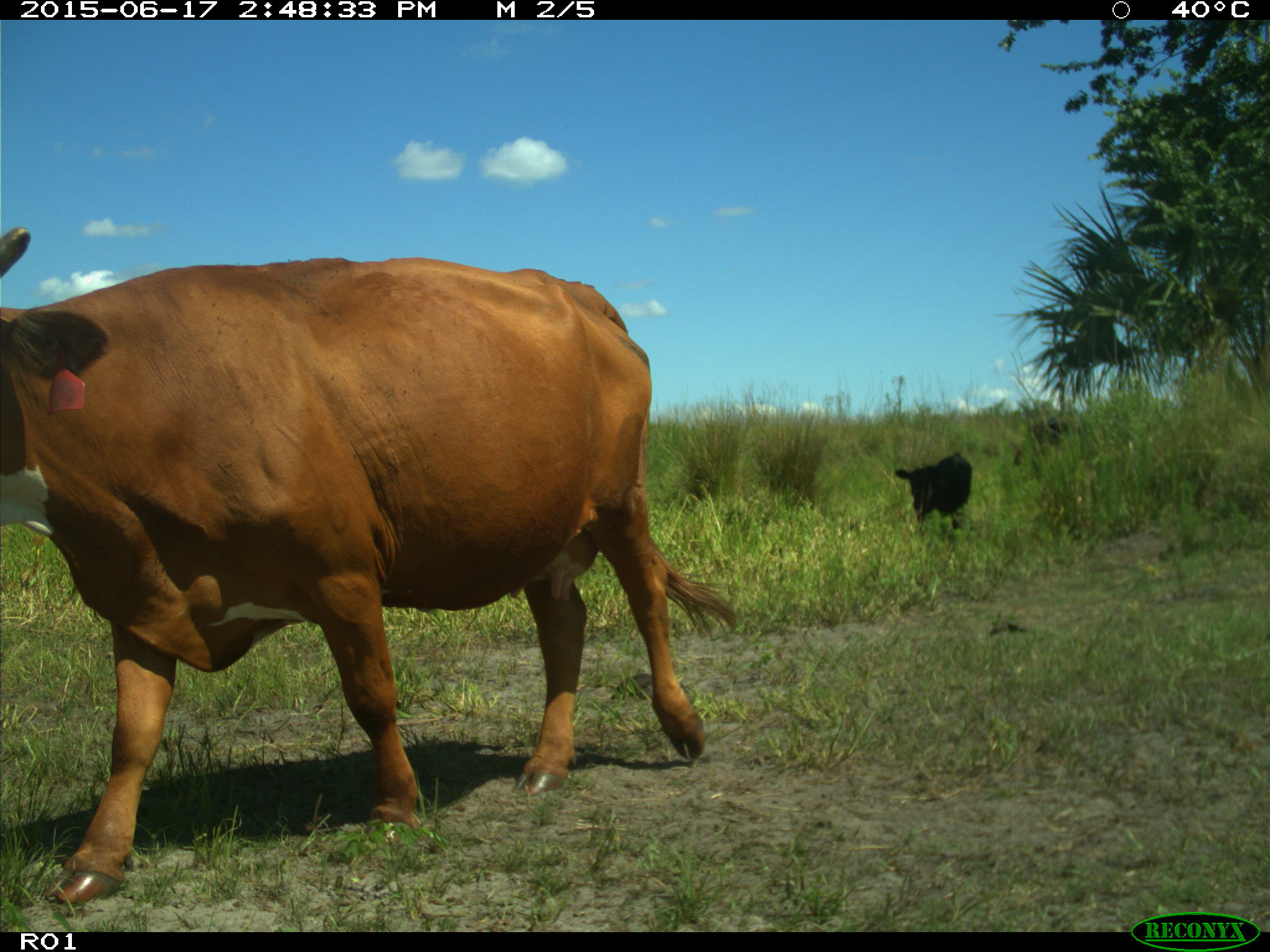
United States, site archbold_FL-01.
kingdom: Animalia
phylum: Chordata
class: Mammalia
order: Artiodactyla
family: Bovidae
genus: Bos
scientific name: Bos taurus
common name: domestic cow